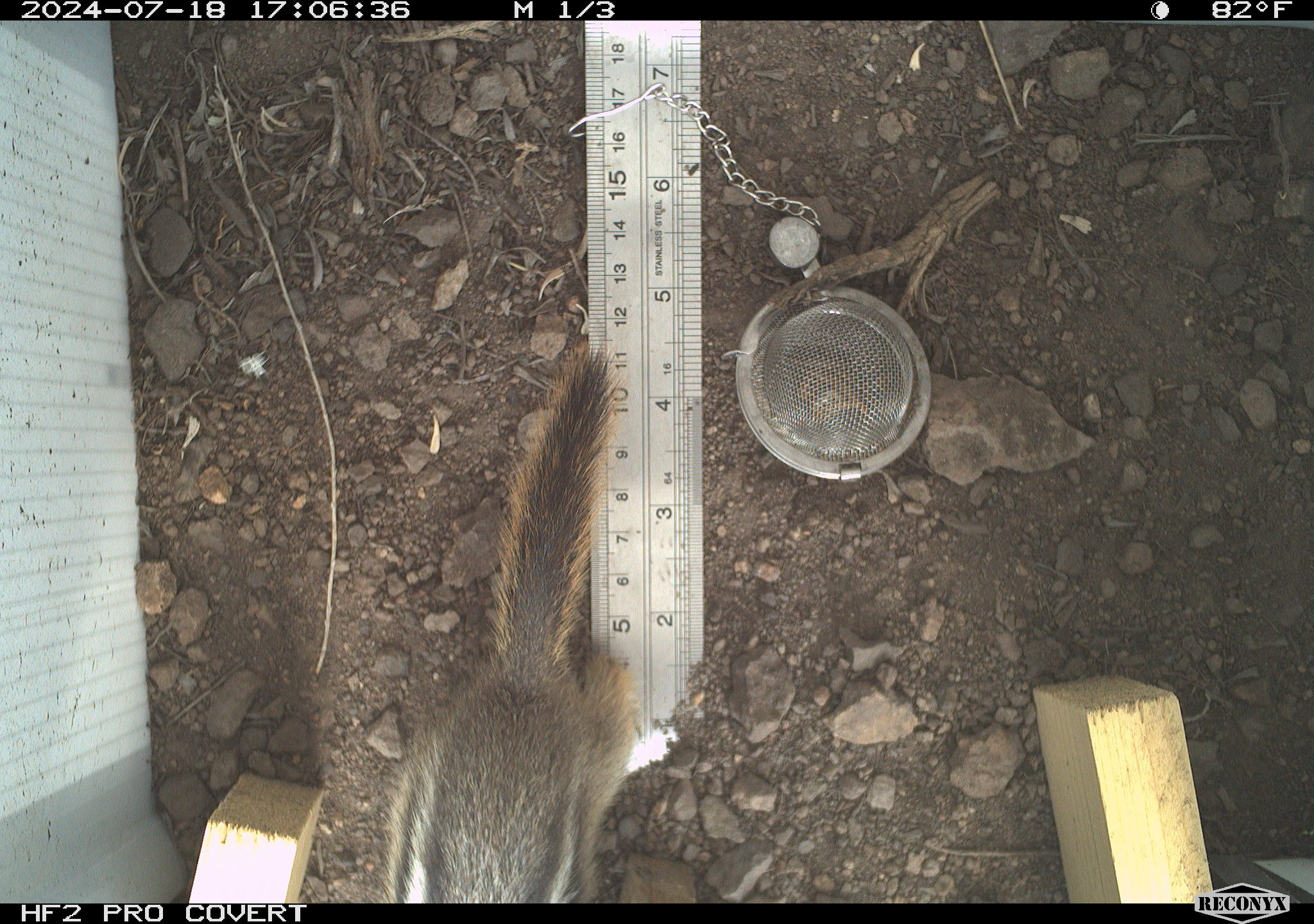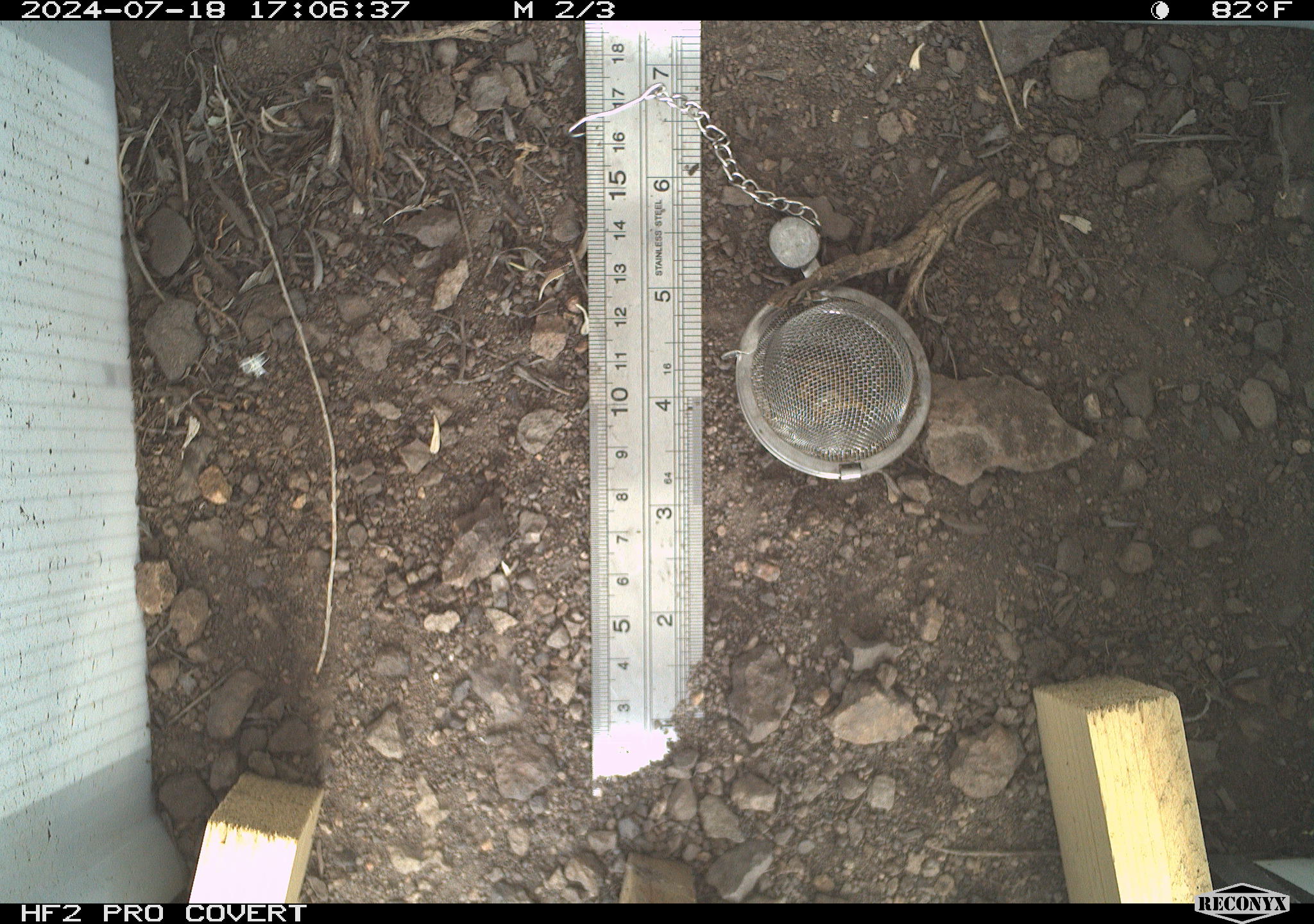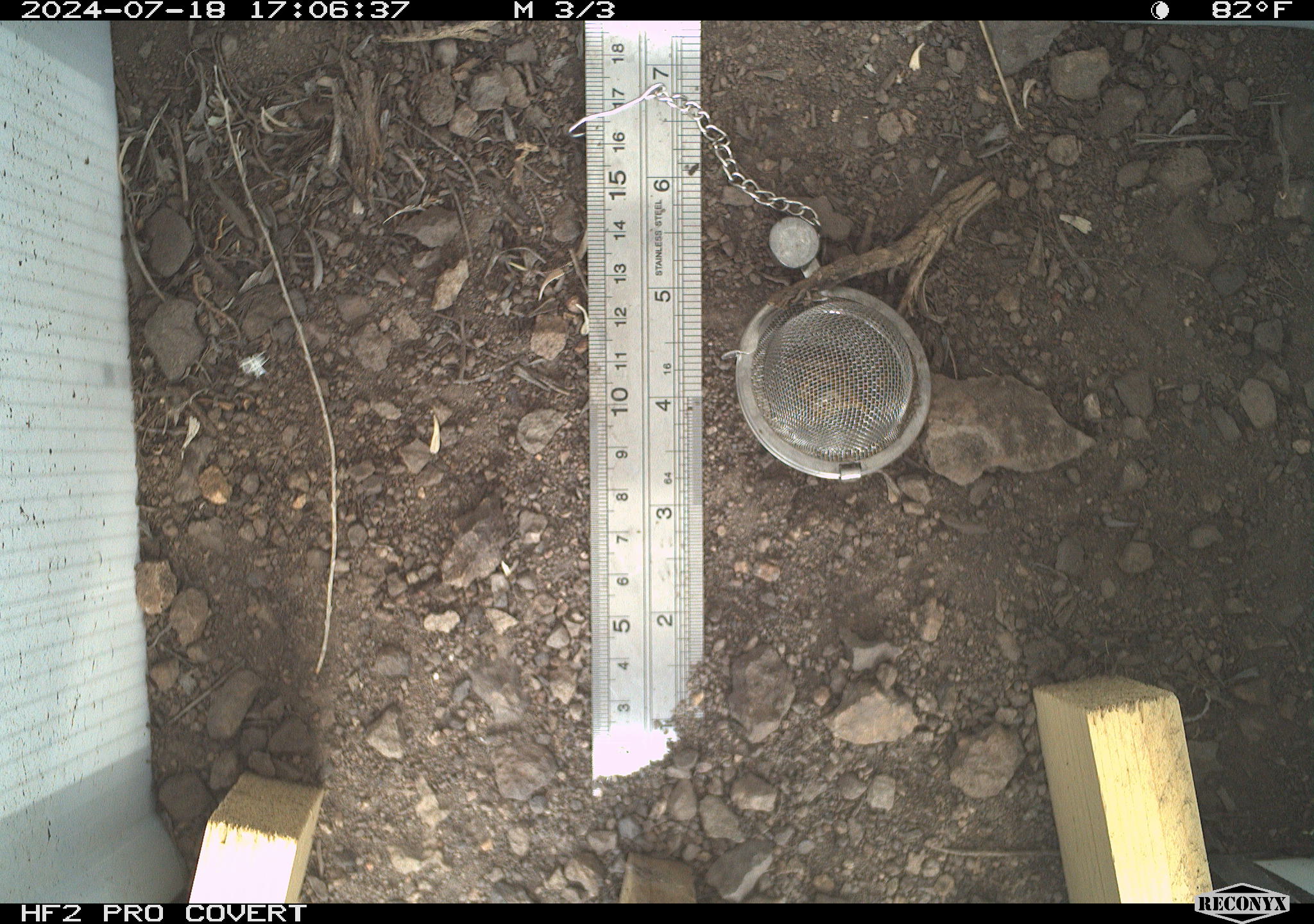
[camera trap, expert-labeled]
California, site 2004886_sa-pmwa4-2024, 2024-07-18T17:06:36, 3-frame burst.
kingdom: Animalia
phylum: Chordata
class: Mammalia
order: Rodentia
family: Sciuridae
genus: Callospermophilus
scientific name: Callospermophilus lateralis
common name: golden mantled ground squirrel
Golden mantled ground squirrel (Callospermophilus lateralis).